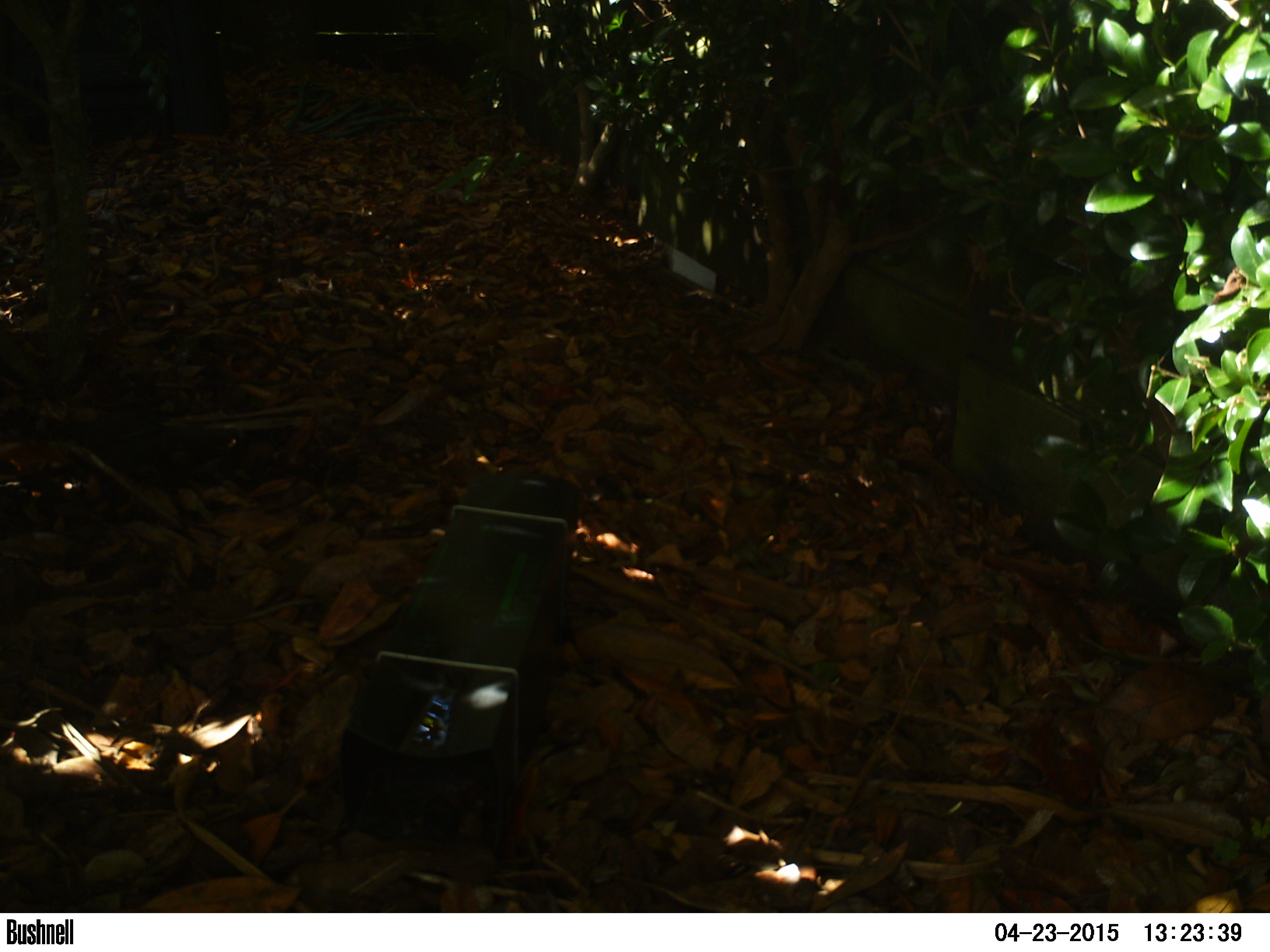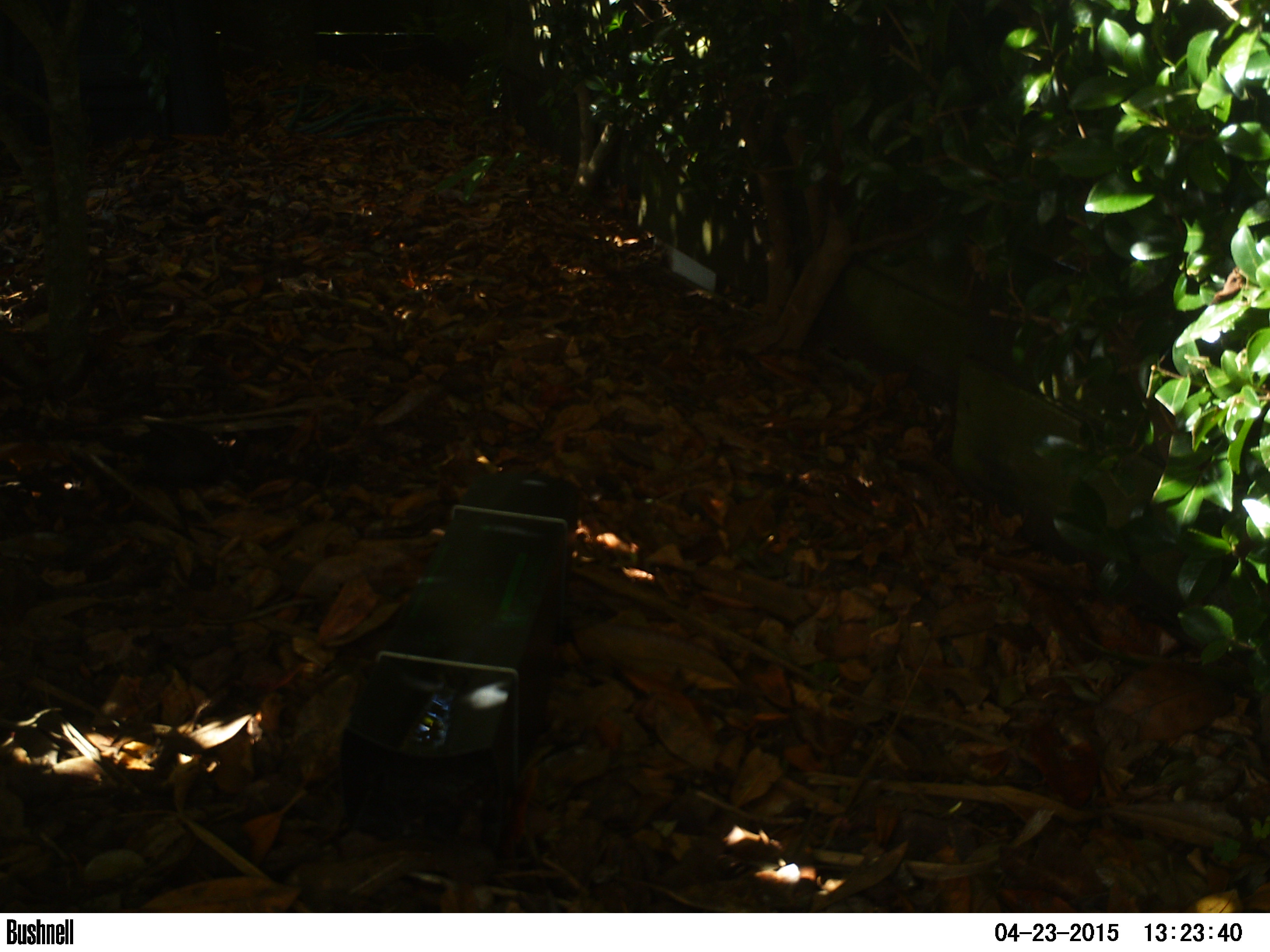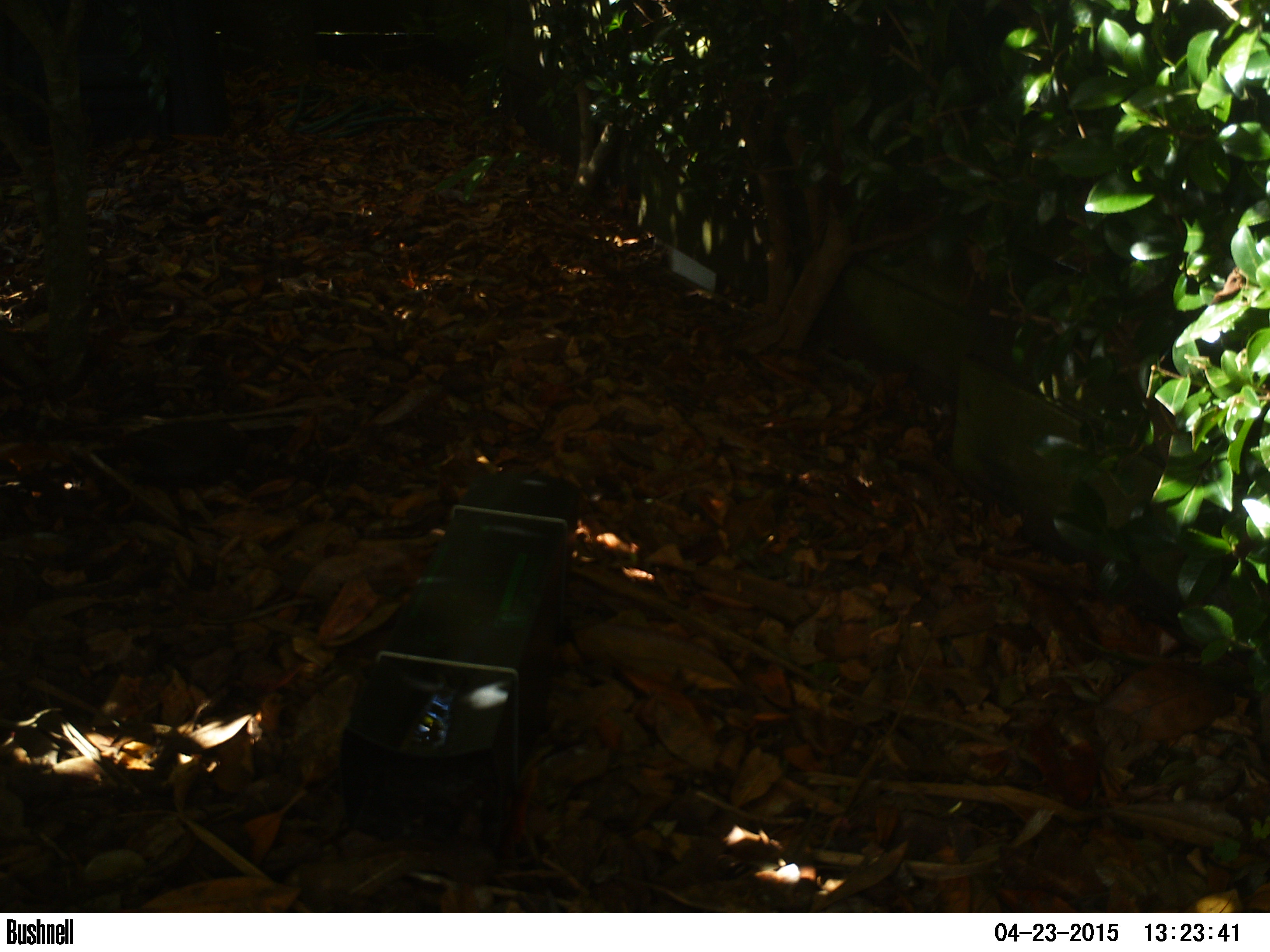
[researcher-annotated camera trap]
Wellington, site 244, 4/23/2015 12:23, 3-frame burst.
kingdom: Animalia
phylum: Chordata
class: Aves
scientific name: Aves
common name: bird